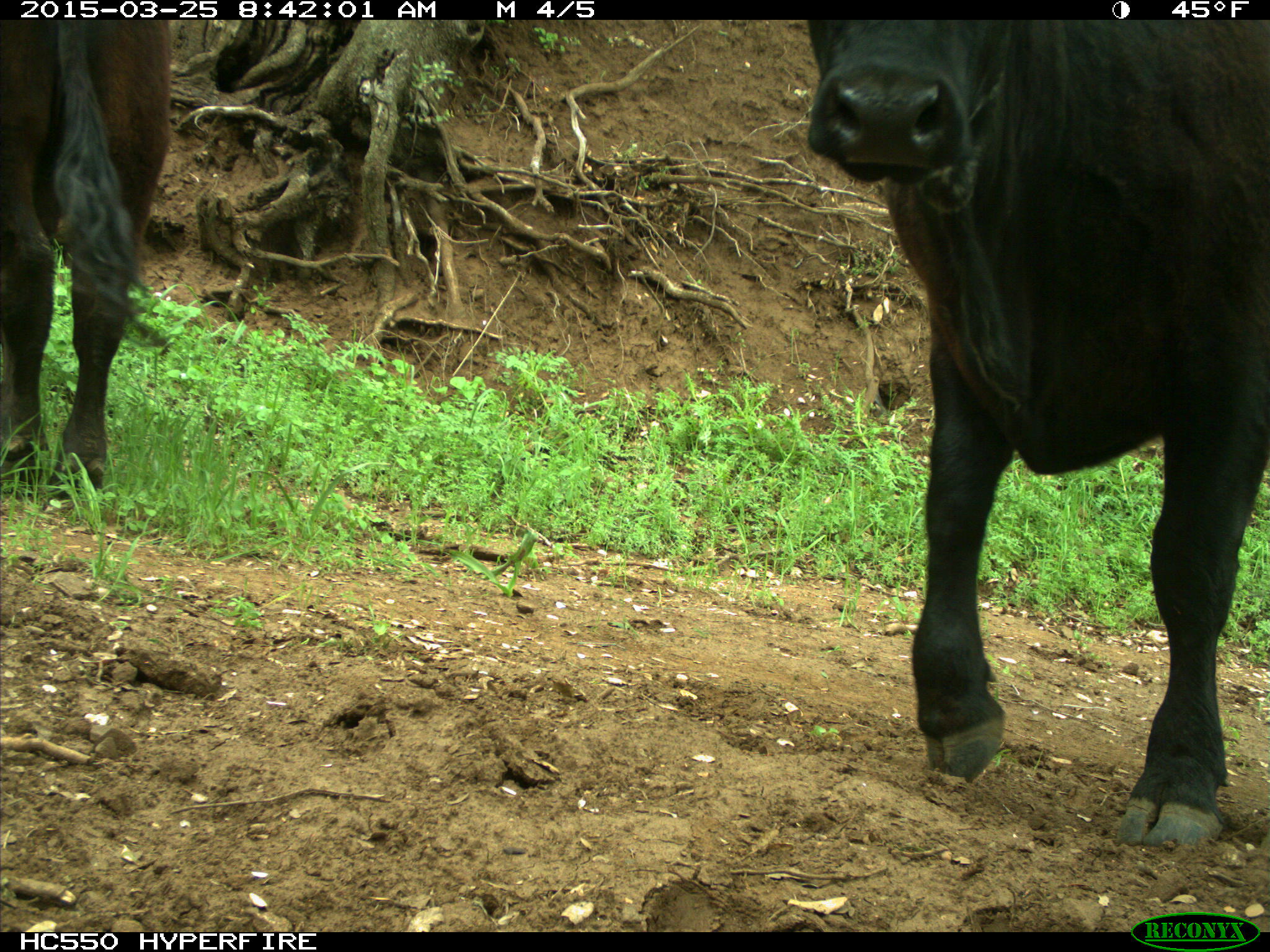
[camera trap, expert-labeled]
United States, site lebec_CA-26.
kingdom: Animalia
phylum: Chordata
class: Mammalia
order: Artiodactyla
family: Bovidae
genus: Bos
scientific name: Bos taurus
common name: domestic cow